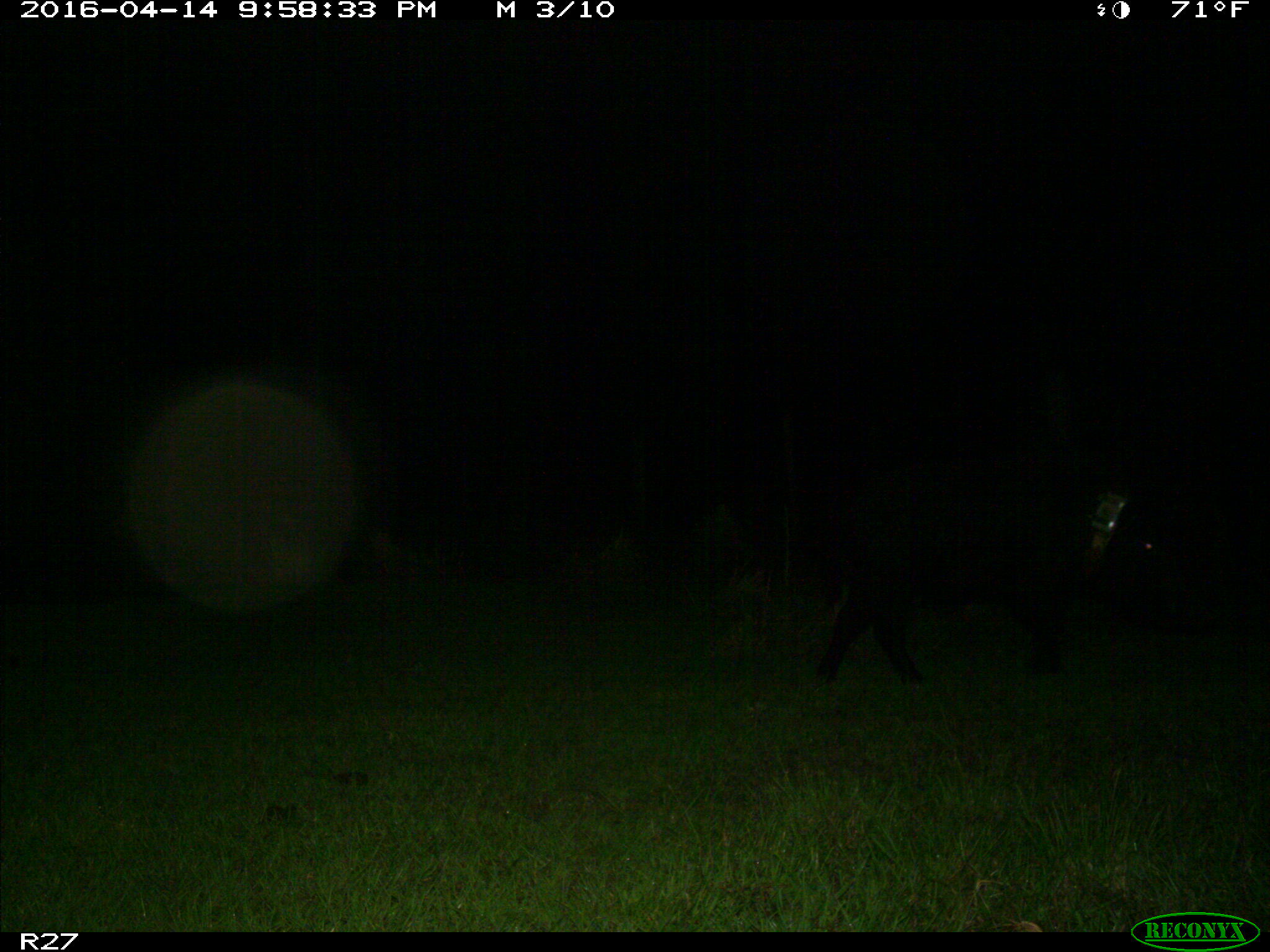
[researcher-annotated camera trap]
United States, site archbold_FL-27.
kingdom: Animalia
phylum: Chordata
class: Mammalia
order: Artiodactyla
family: Suidae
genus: Sus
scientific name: Sus scrofa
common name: wild boar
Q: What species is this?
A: Sus scrofa (wild boar).